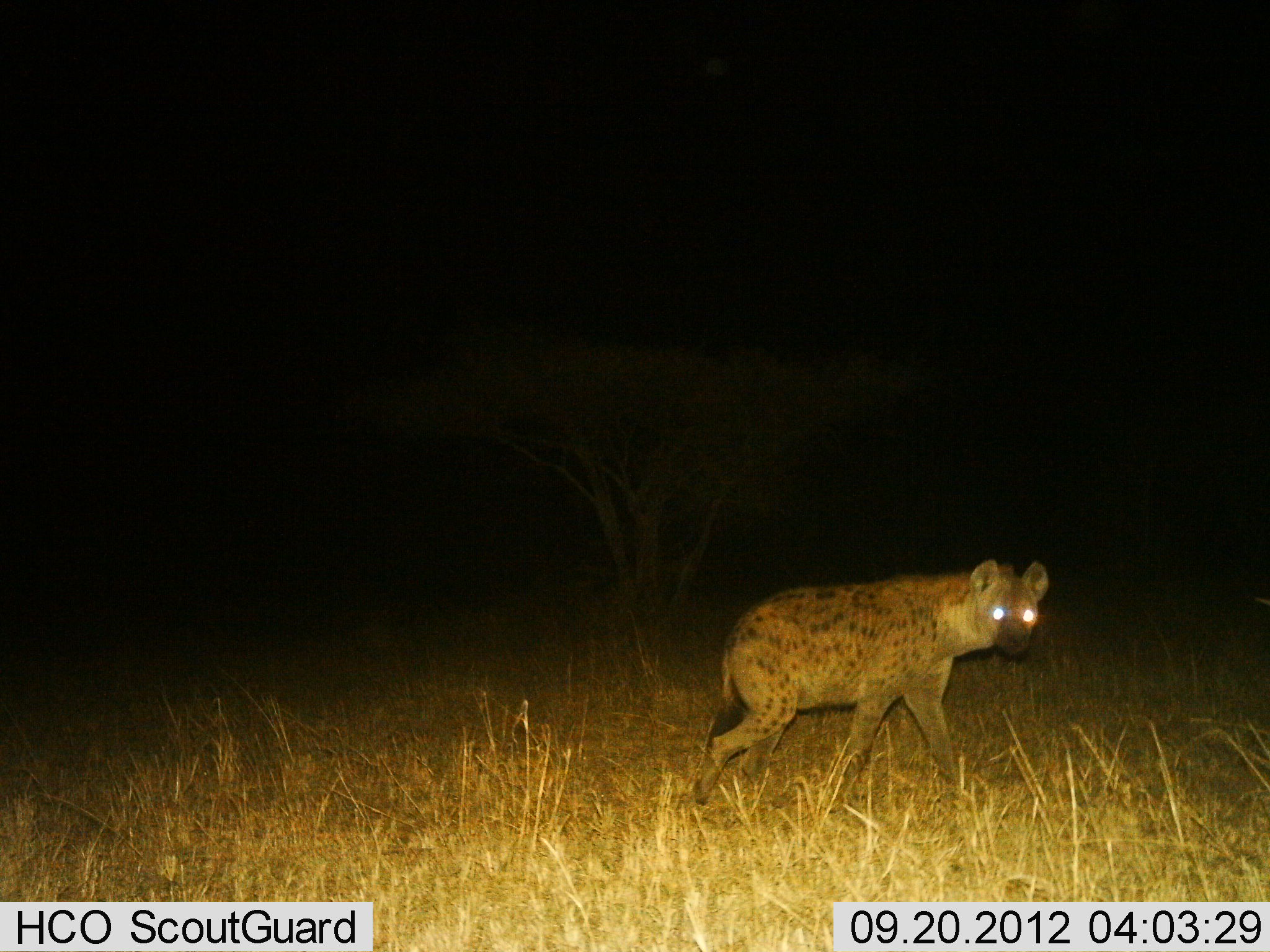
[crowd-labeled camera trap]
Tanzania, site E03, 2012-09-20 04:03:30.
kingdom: Animalia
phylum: Chordata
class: Mammalia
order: Carnivora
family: Hyaenidae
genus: Crocuta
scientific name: Crocuta crocuta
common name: spotted hyena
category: hyenaspotted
Hyenaspotted (spotted hyena) (Crocuta crocuta), count 1. Behavior (volunteer vote fractions): standing 30%, resting 0%, moving 70%, interacting 0%. Young present (vote fraction): 0%. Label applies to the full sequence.